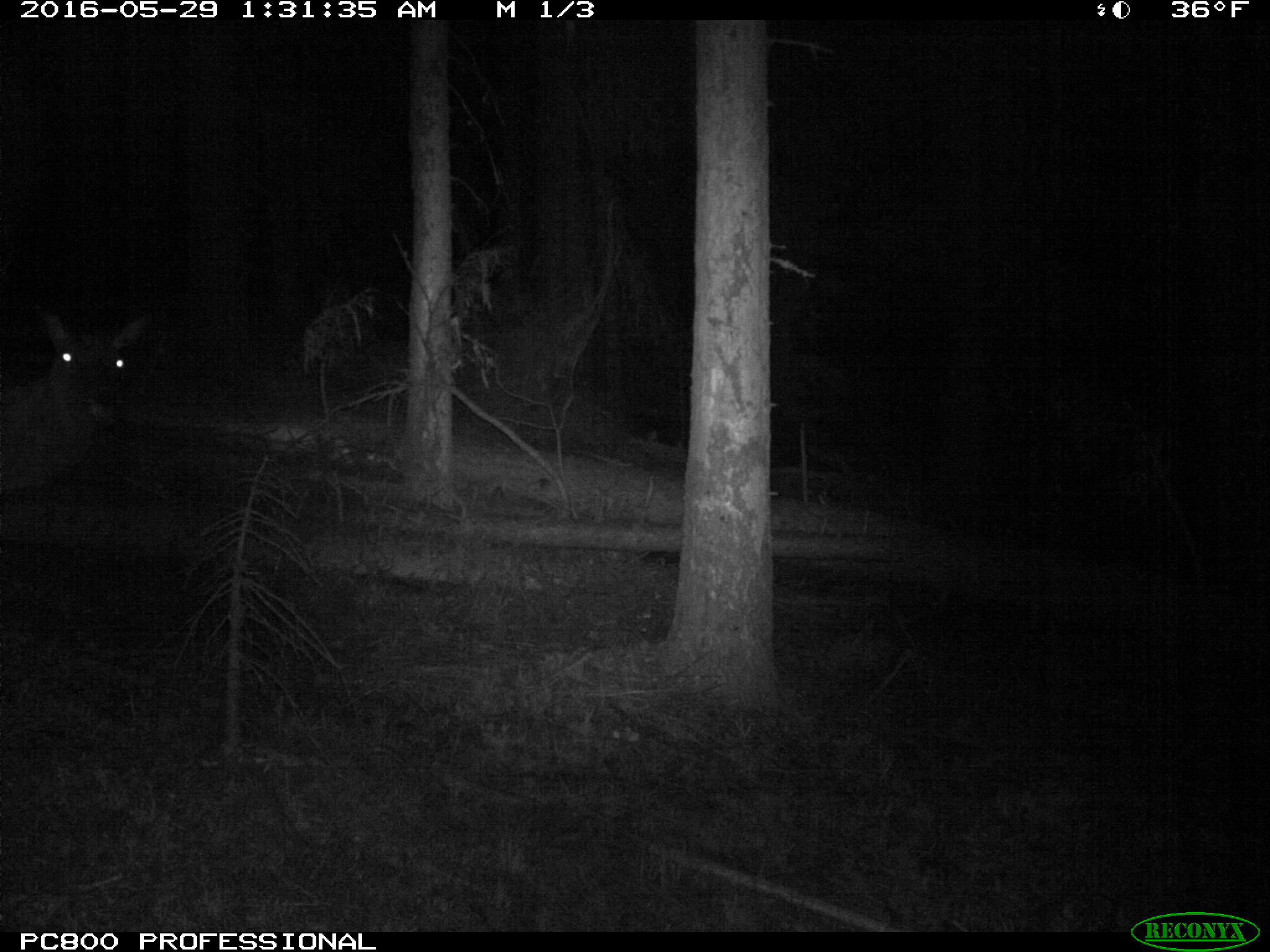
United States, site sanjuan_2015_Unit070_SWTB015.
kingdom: Animalia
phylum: Chordata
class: Mammalia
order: Artiodactyla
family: Cervidae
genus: Cervus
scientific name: Cervus elaphus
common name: red deer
Cervus elaphus (red deer).